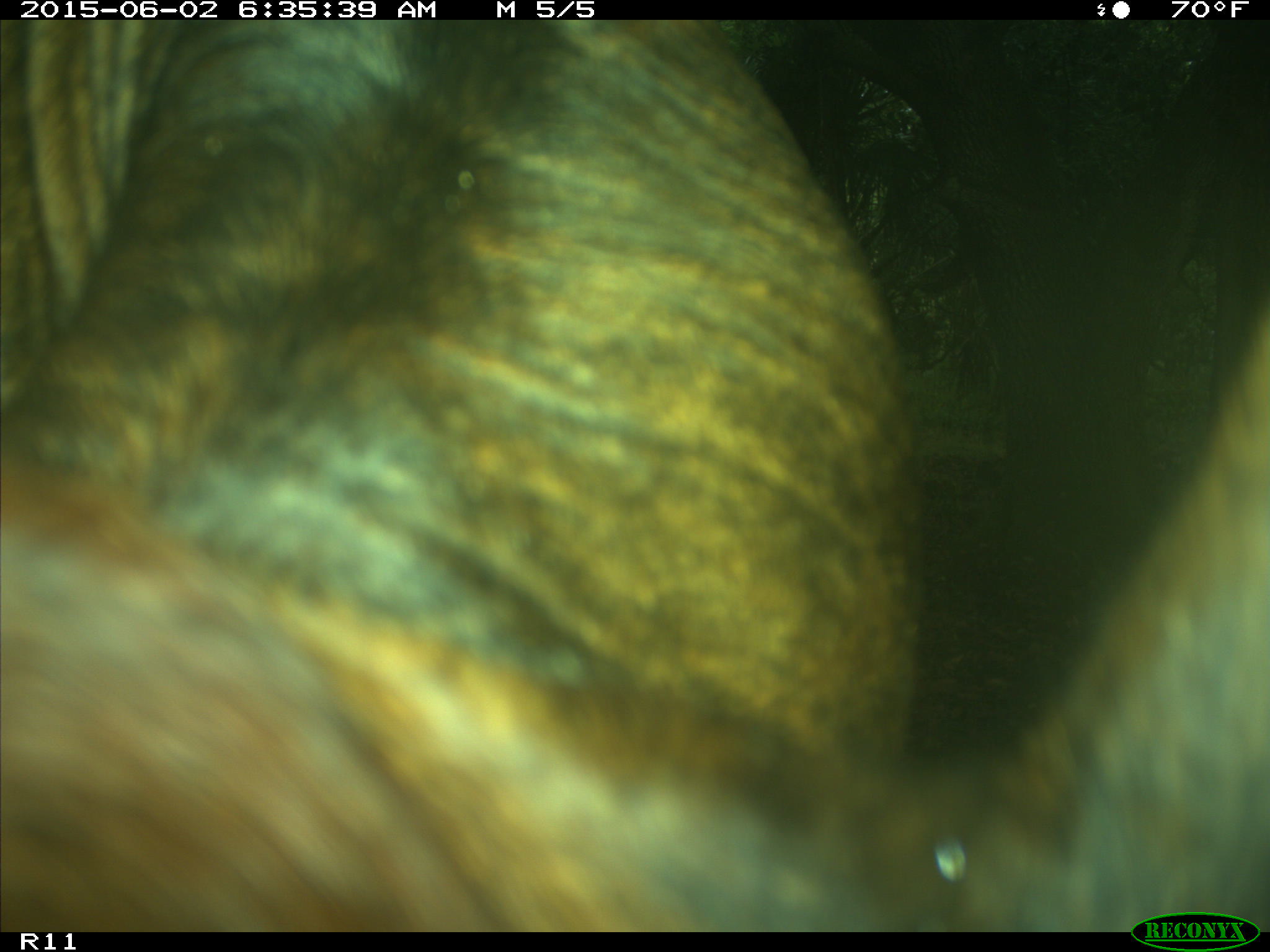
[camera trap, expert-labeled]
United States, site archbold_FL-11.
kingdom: Animalia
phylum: Chordata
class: Mammalia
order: Artiodactyla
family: Bovidae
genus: Bos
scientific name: Bos taurus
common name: domestic cow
Bos taurus (domestic cow).